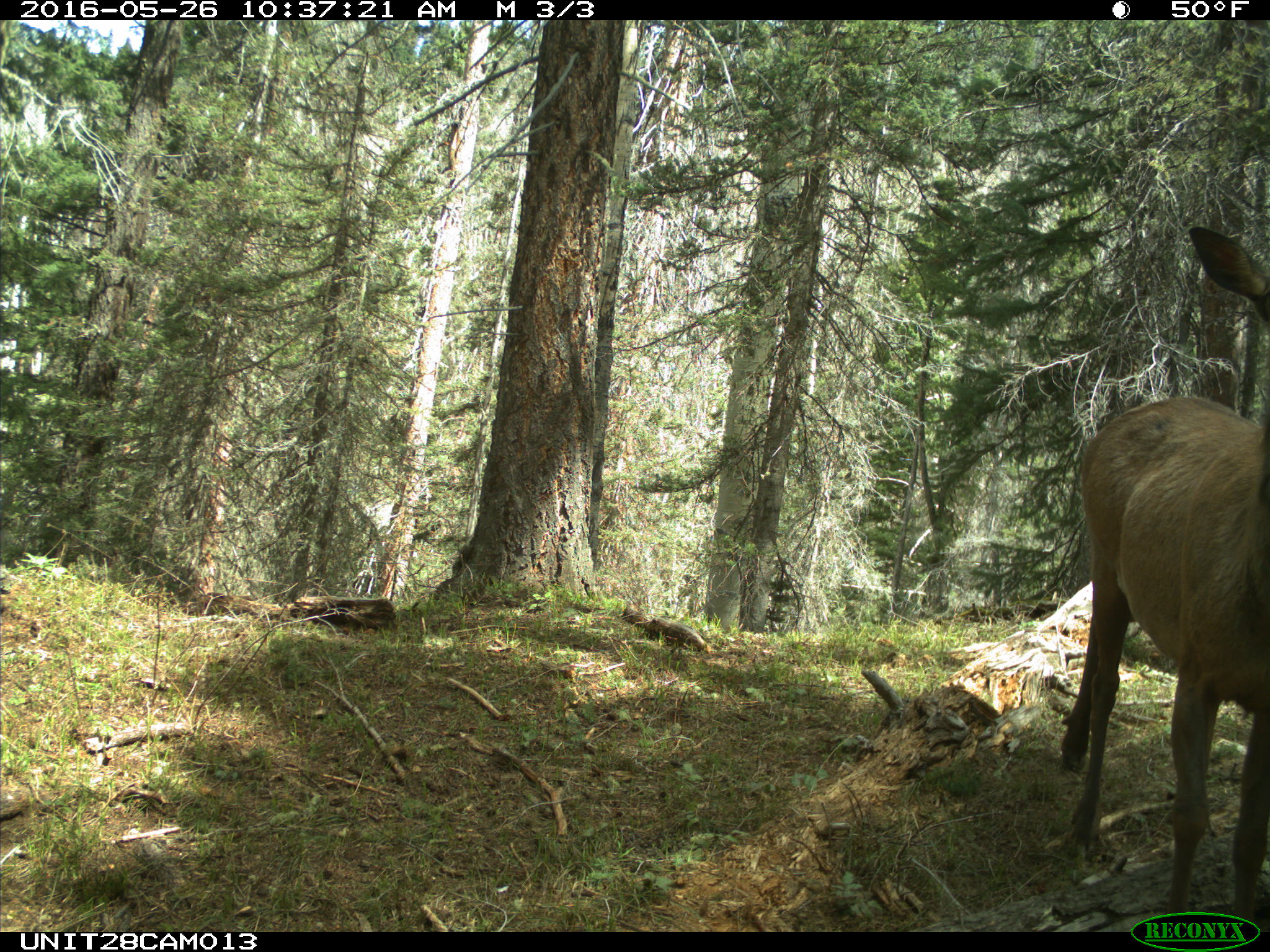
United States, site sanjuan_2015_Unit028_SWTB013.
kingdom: Animalia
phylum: Chordata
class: Mammalia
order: Artiodactyla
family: Cervidae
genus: Cervus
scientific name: Cervus elaphus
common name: red deer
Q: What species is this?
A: Cervus elaphus (red deer).